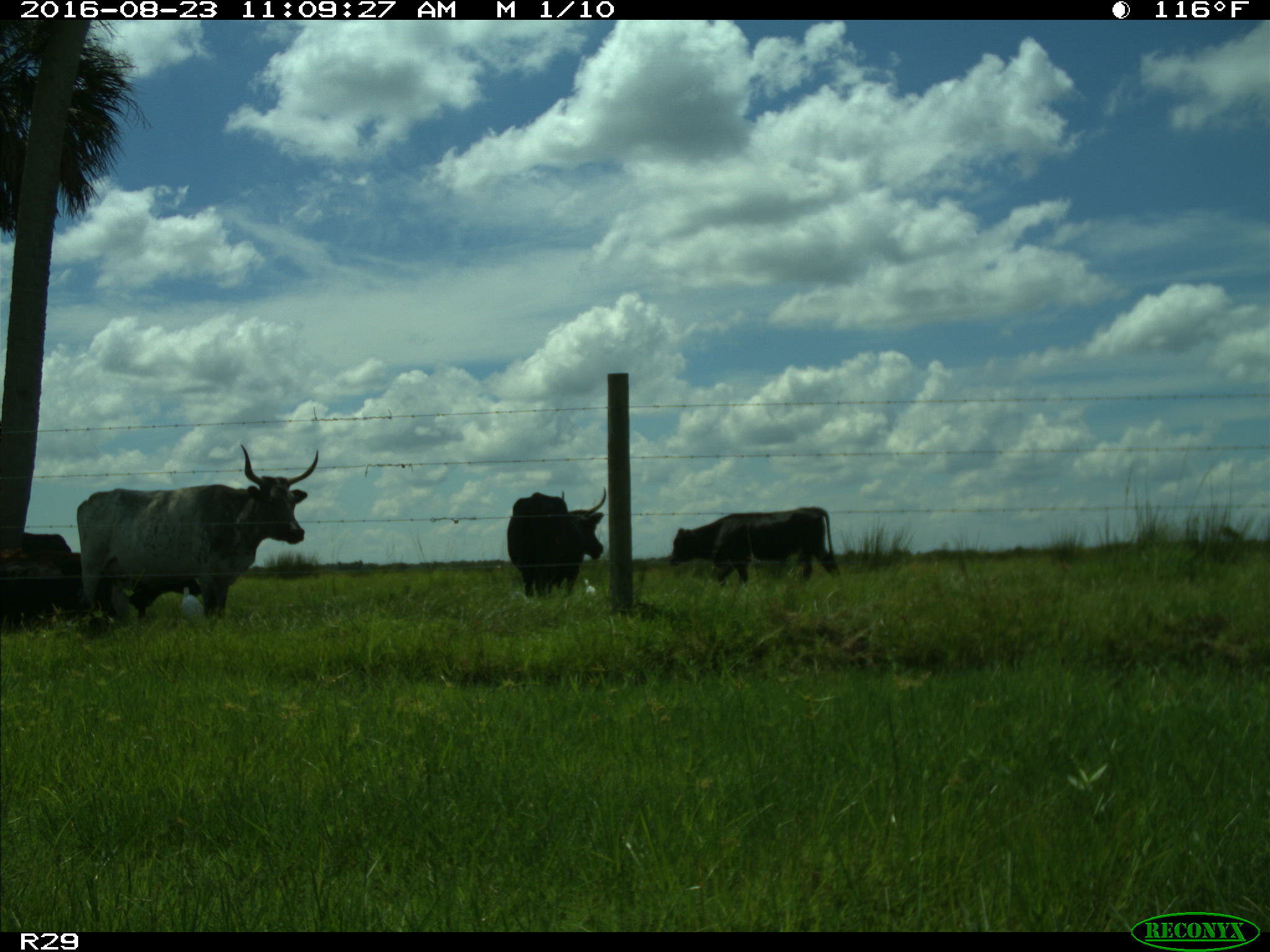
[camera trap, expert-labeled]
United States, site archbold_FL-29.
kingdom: Animalia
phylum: Chordata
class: Mammalia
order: Artiodactyla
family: Bovidae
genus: Bos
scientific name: Bos taurus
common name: domestic cow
Bos taurus (domestic cow).